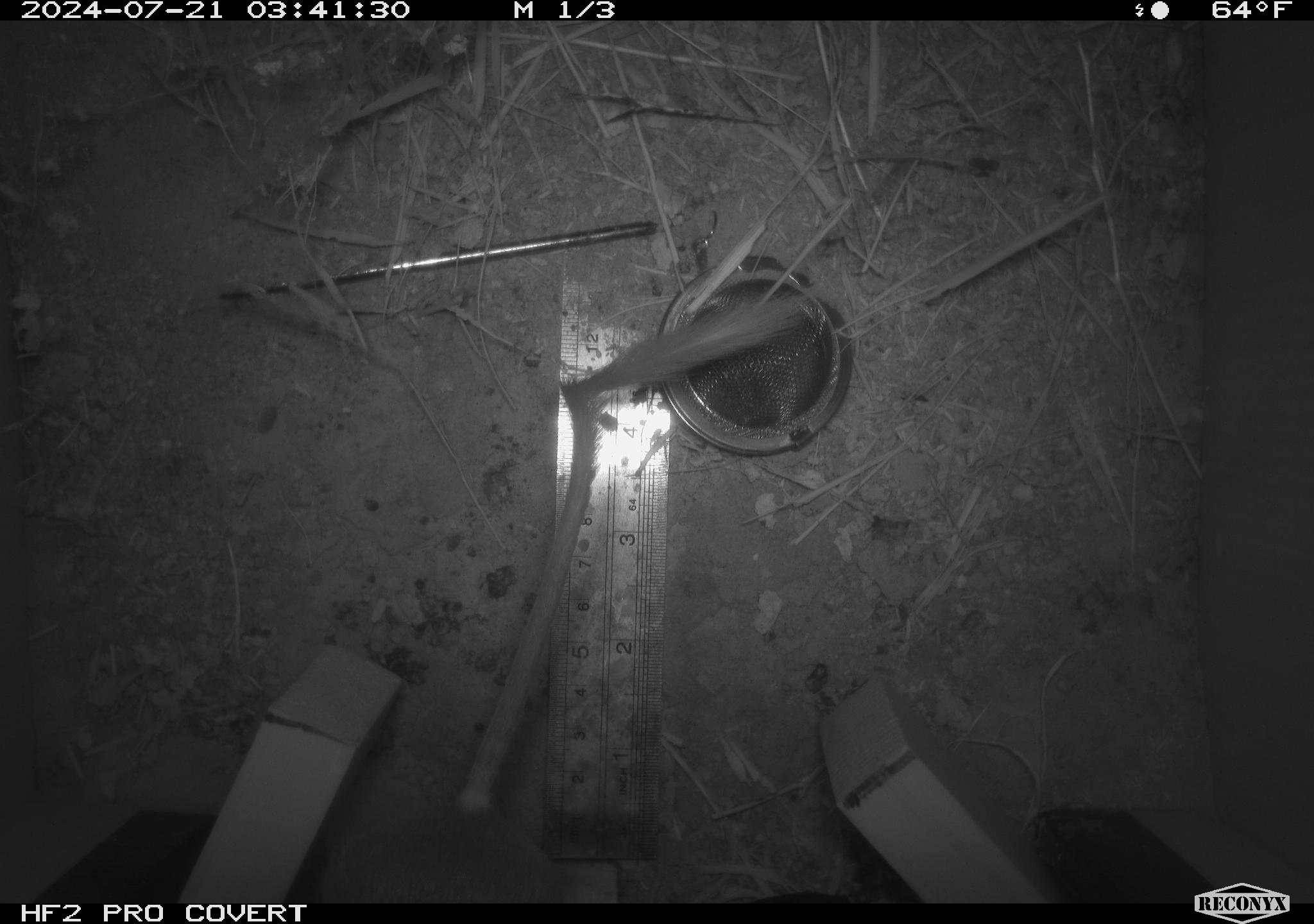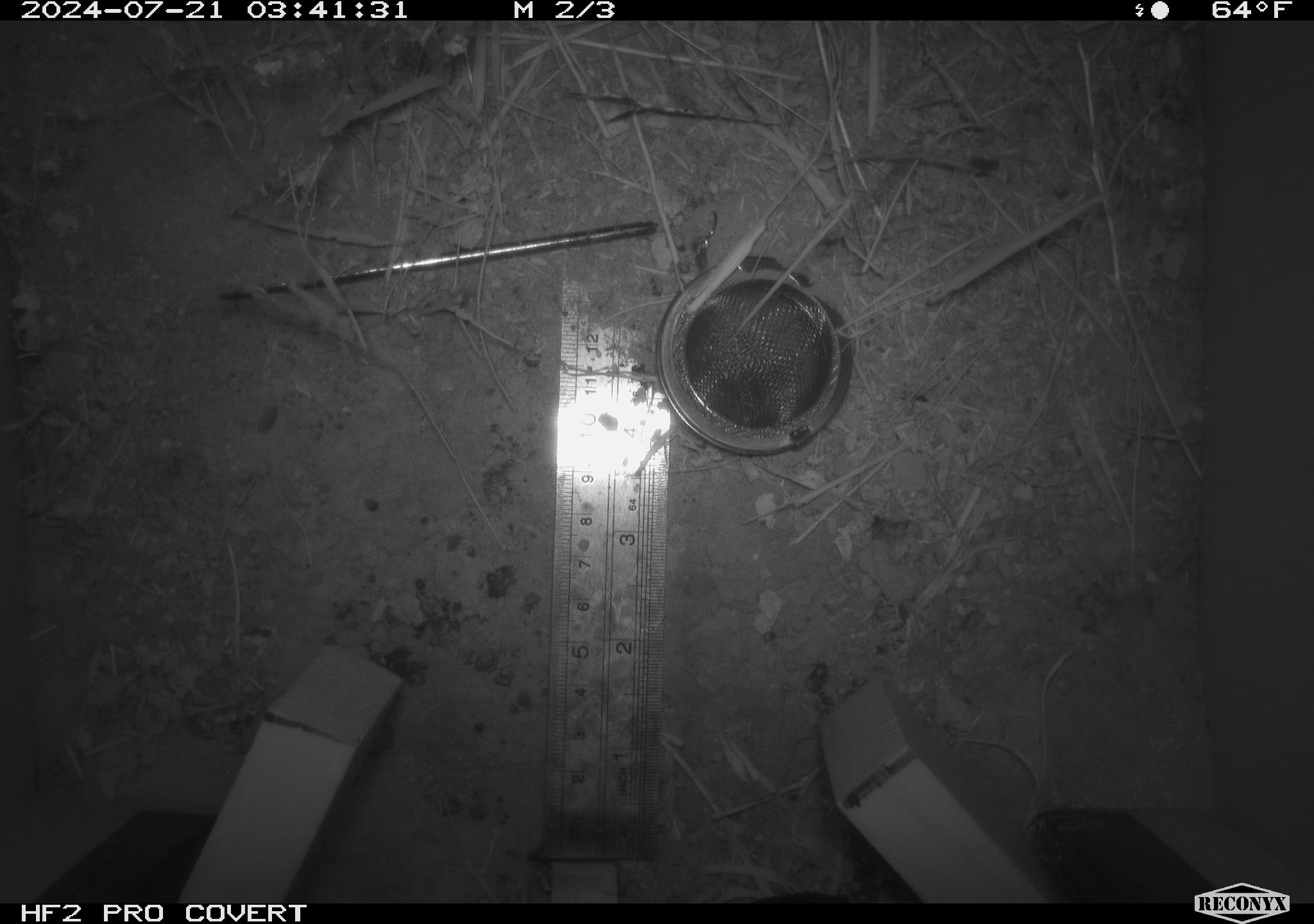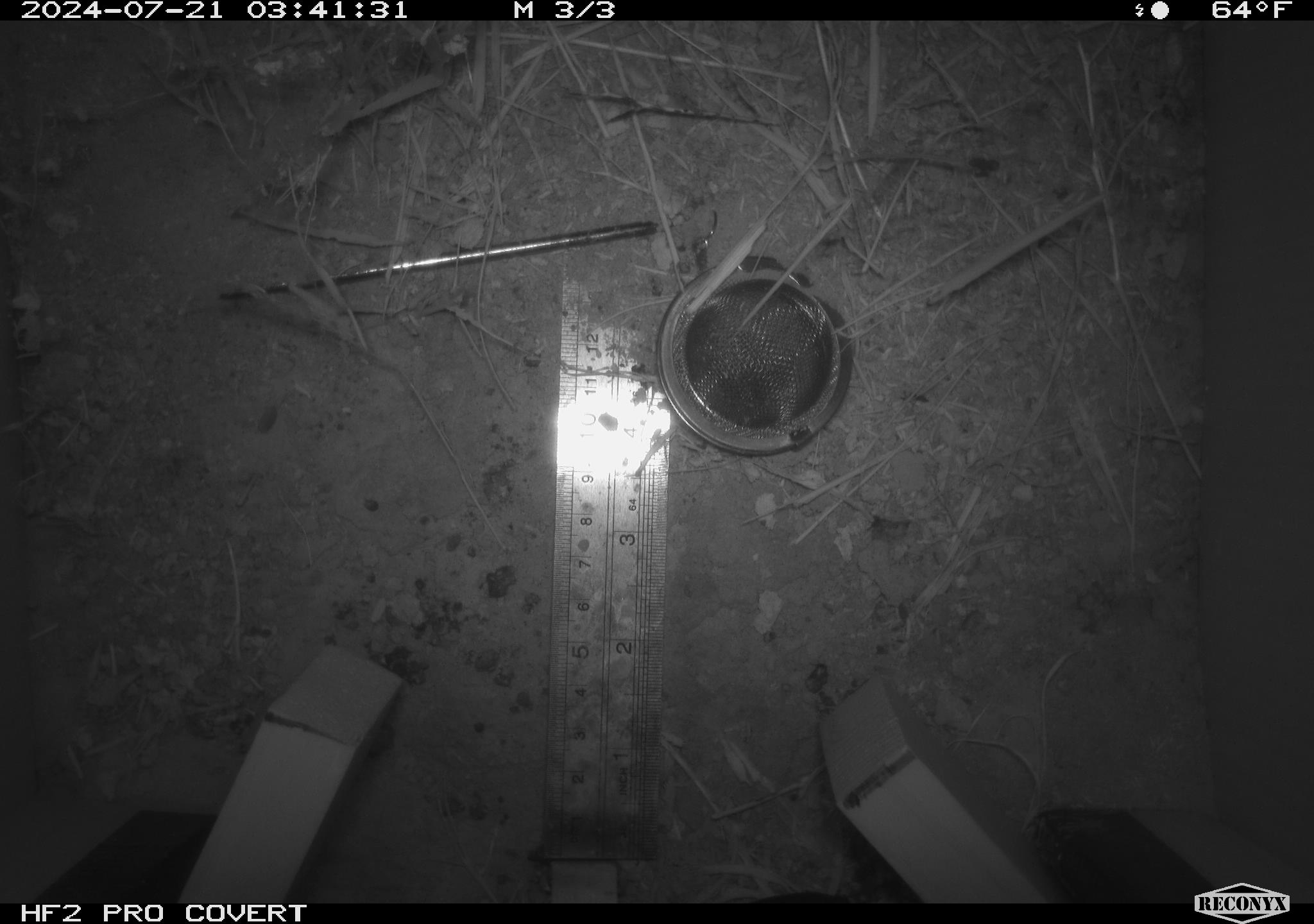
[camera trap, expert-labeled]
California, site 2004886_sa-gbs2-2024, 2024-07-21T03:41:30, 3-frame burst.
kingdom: Animalia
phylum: Chordata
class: Mammalia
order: Rodentia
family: Heteromyidae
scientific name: Heteromyidae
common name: kangaroo rats and pocket mice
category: heteromyidae family